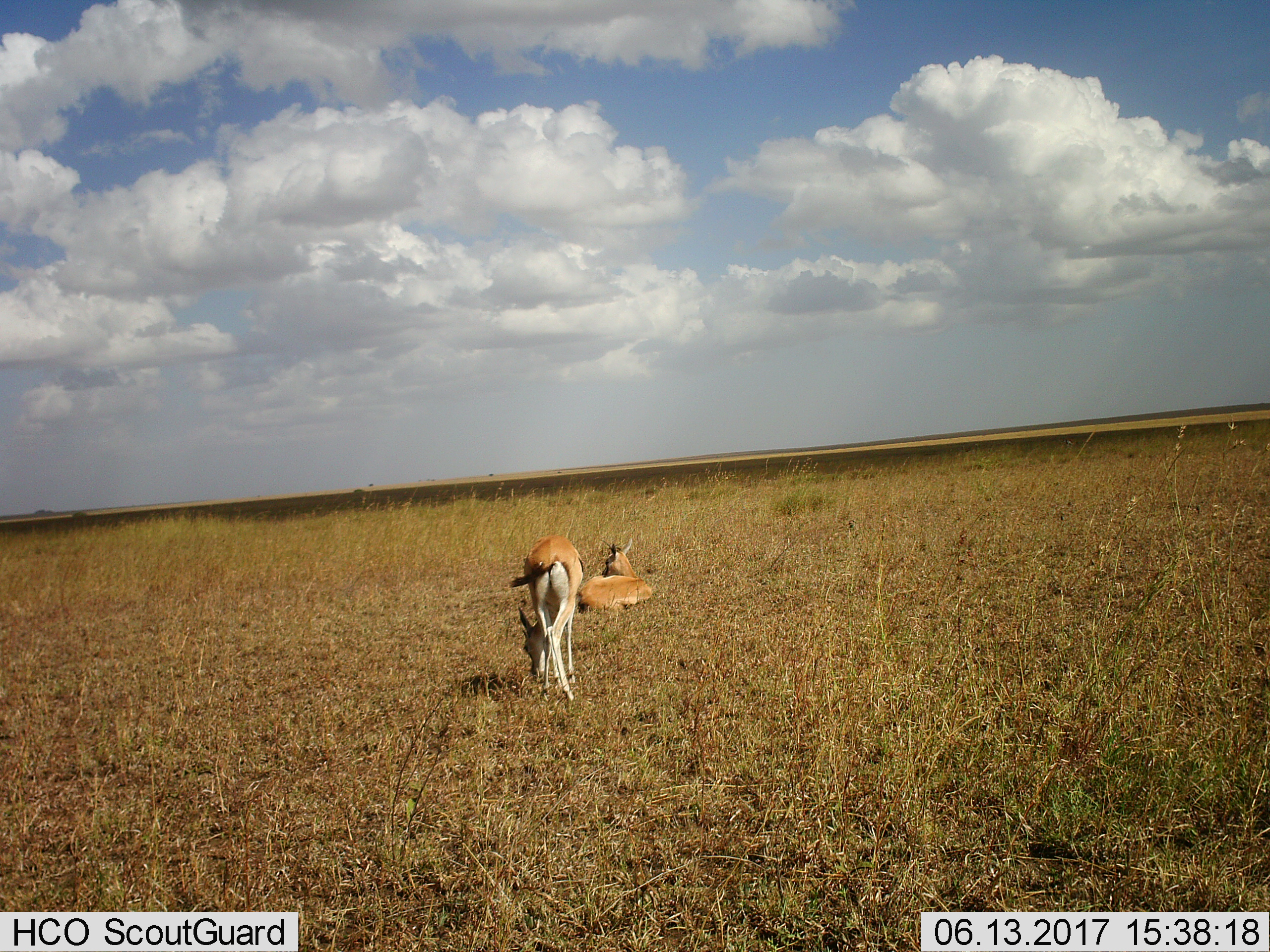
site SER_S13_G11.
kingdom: Animalia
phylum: Chordata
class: Mammalia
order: Artiodactyla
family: Bovidae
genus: Eudorcas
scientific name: Eudorcas thomsonii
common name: thomson's gazelle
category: gazellethomsons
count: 2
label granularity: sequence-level